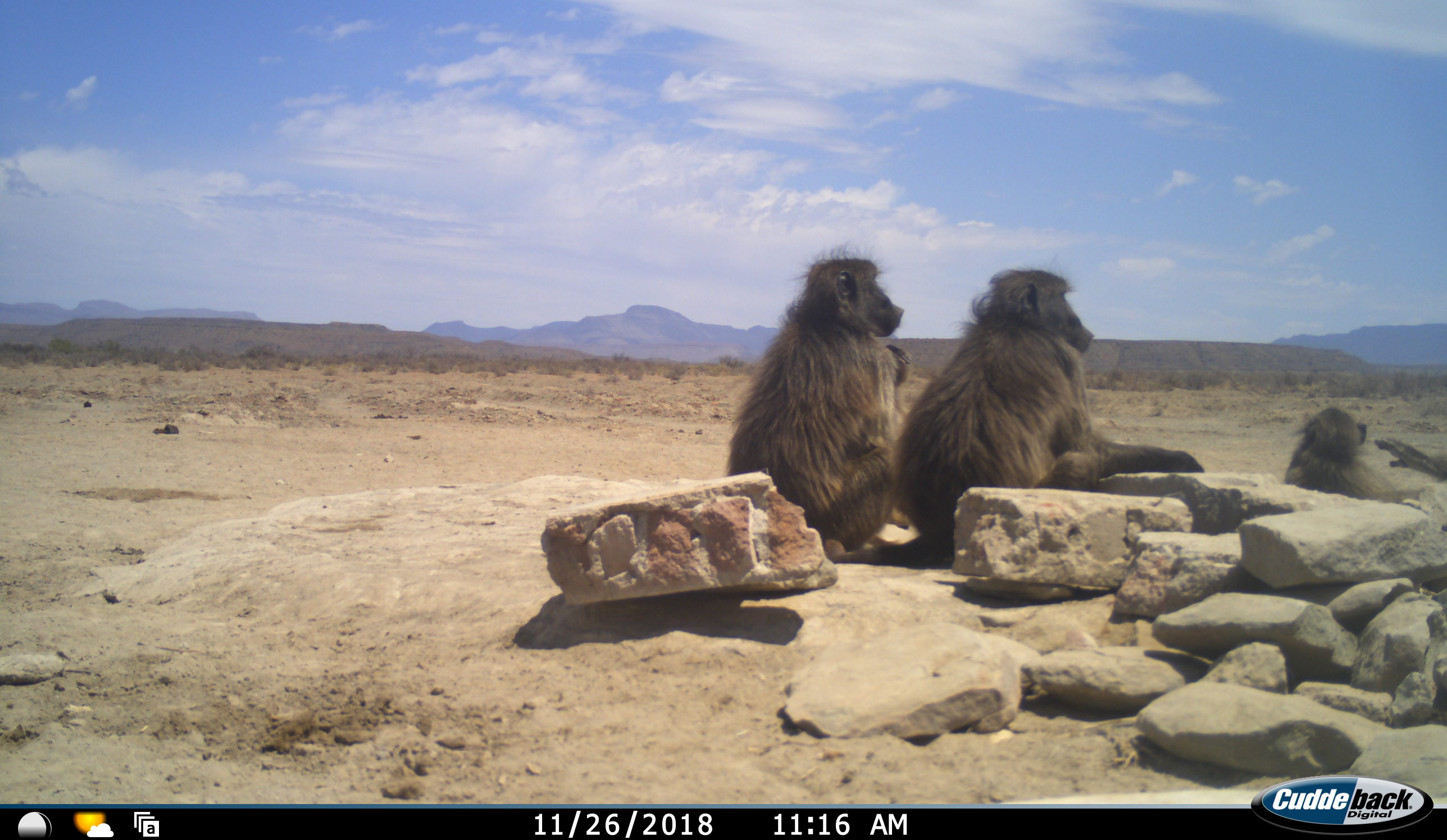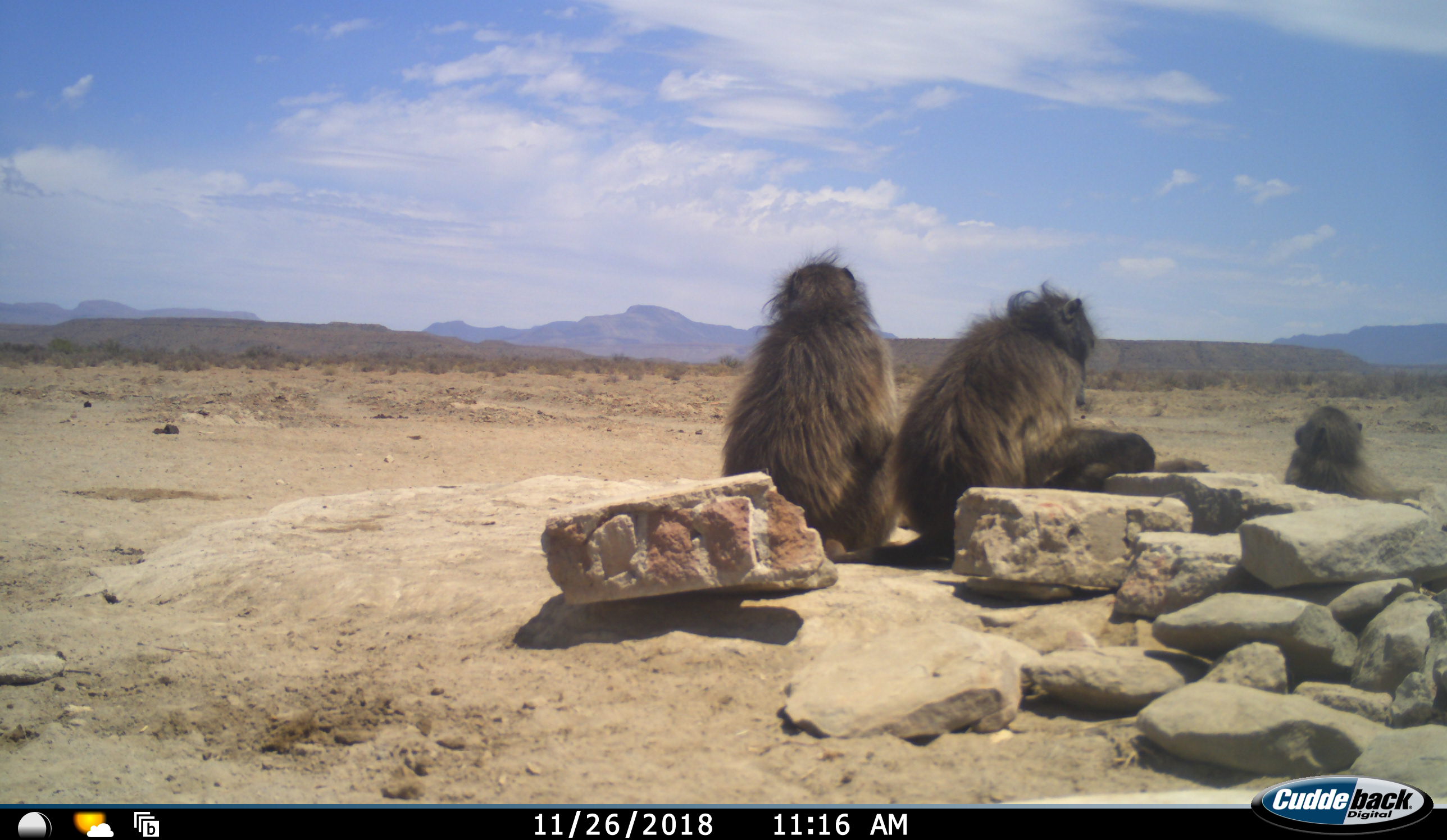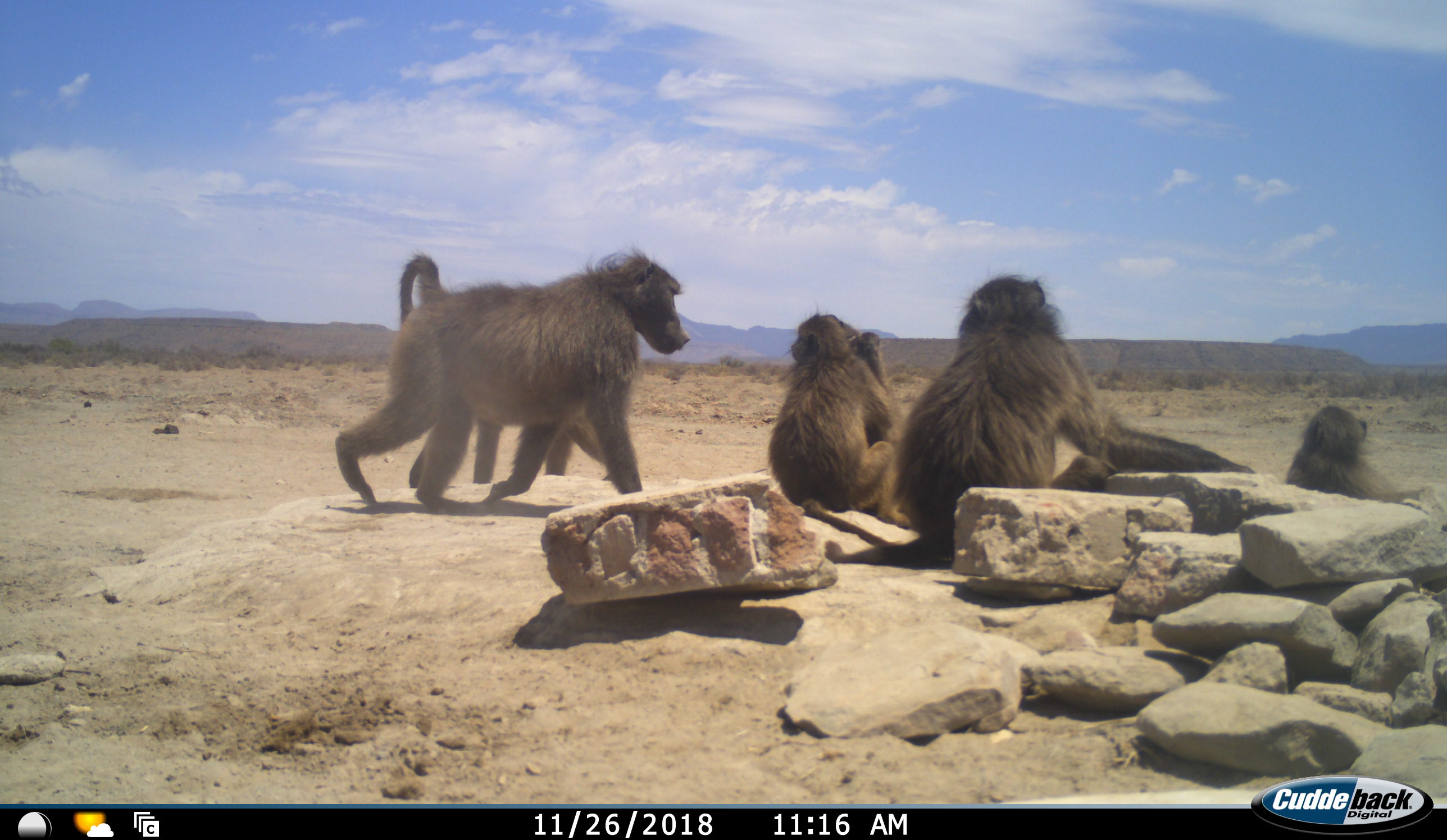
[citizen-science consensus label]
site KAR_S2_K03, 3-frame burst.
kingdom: Animalia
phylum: Chordata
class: Mammalia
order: Primates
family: Cercopithecidae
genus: Papio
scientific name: Papio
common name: baboon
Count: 5.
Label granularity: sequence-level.